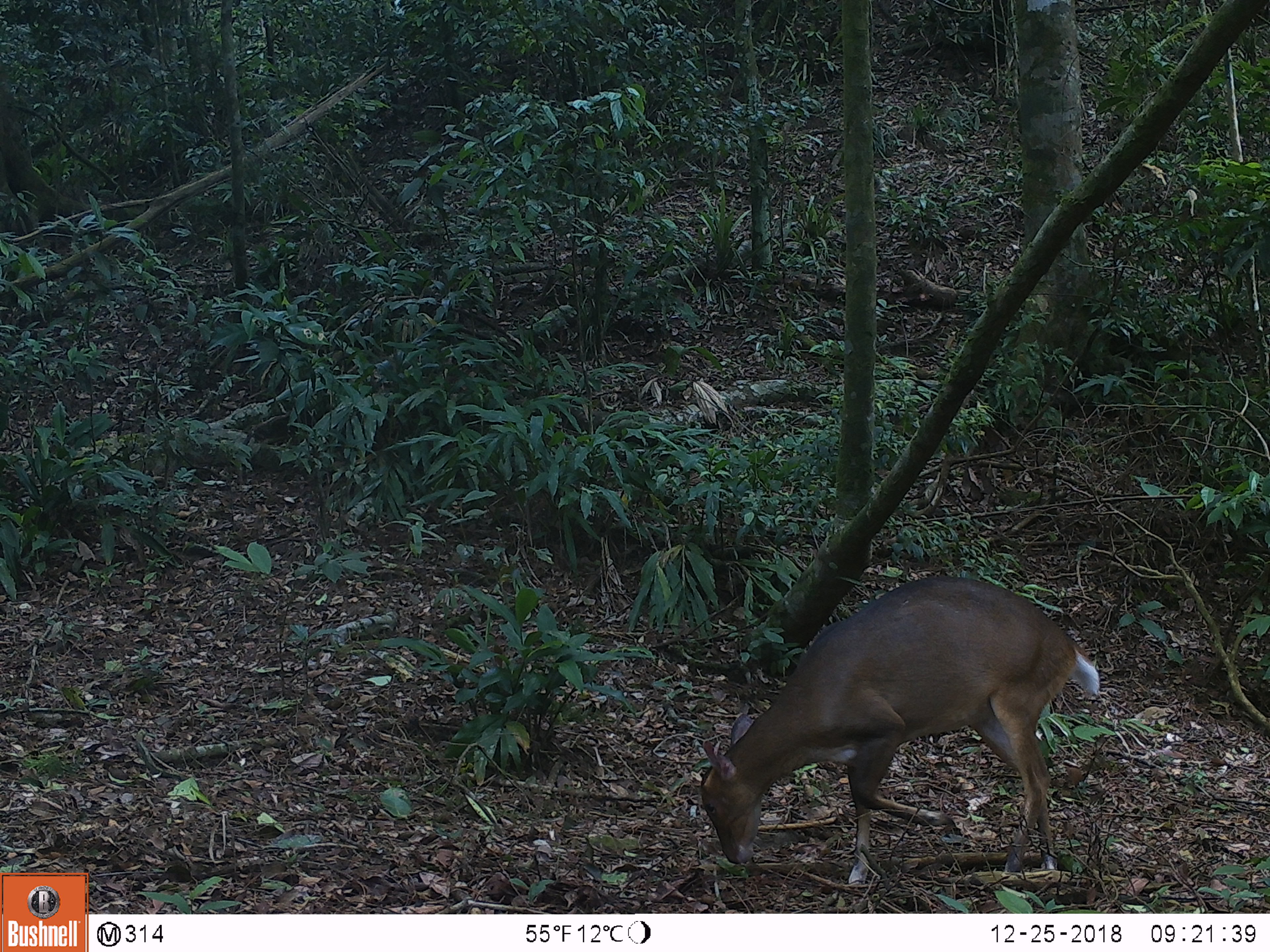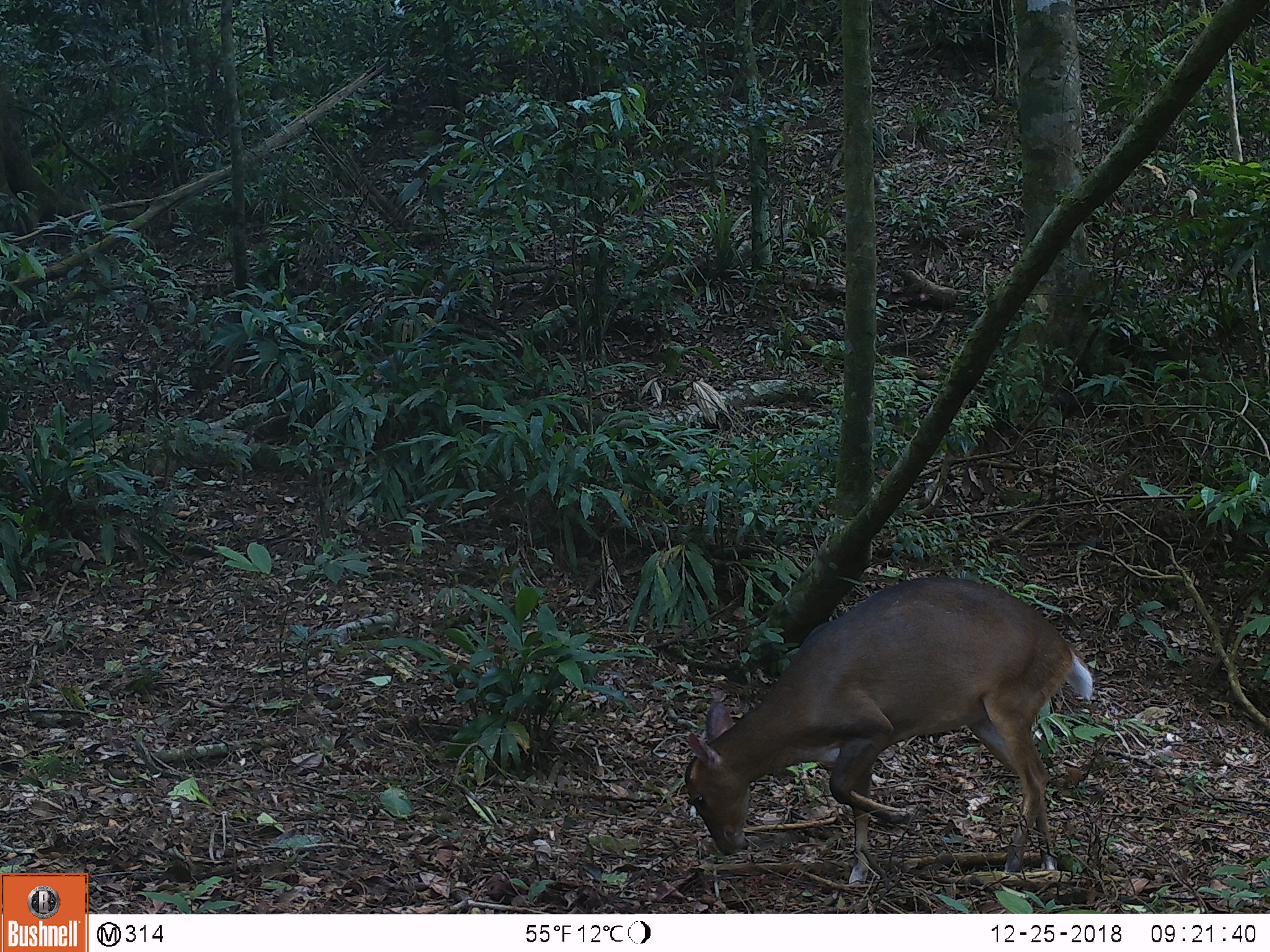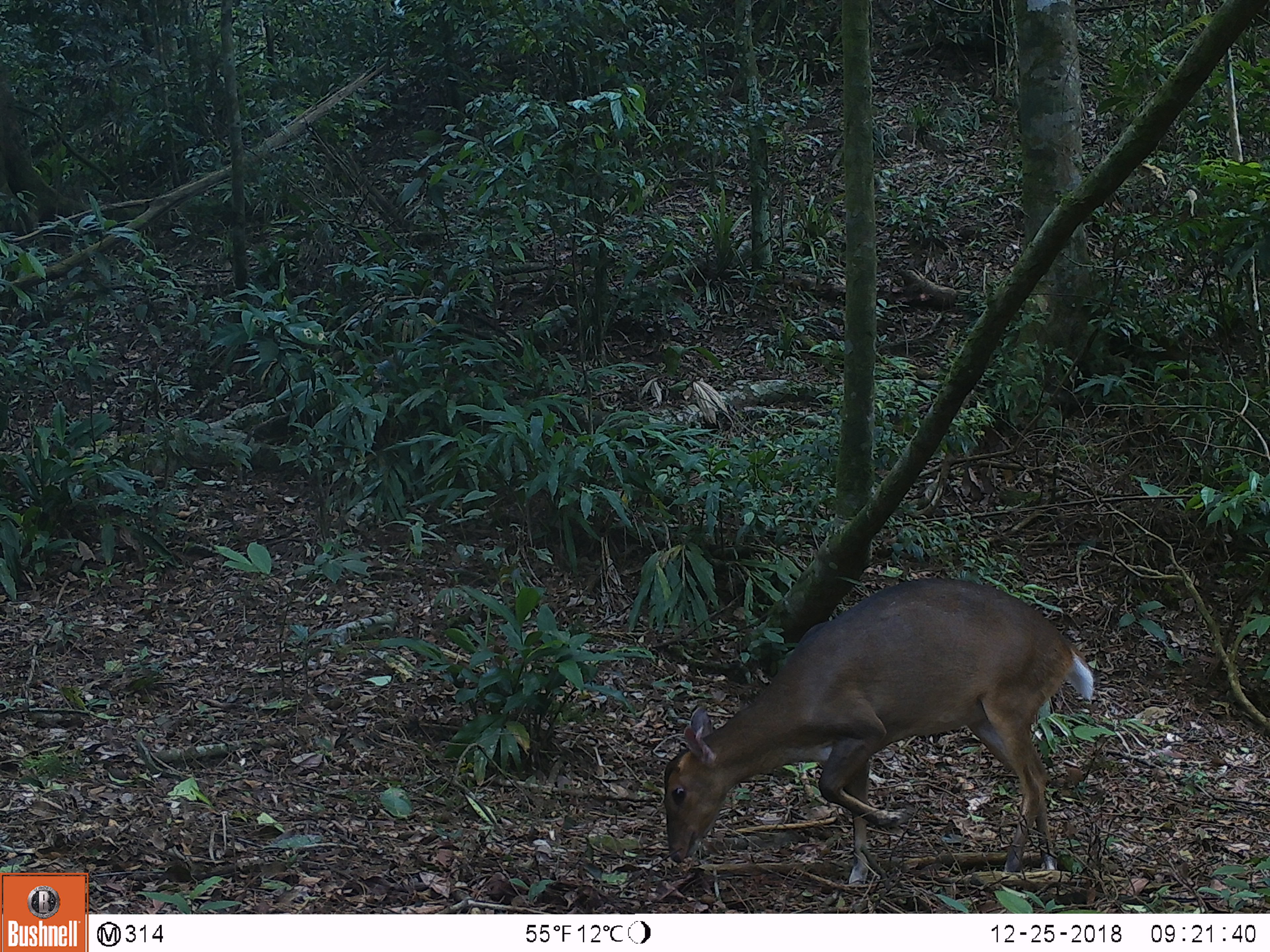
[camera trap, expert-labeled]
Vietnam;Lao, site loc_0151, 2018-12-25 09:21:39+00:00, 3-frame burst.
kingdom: Animalia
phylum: Chordata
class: Mammalia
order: Artiodactyla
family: Cervidae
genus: Muntiacus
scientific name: Muntiacus vuquangensis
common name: large-antlered muntjac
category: large antlered muntjac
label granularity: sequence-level